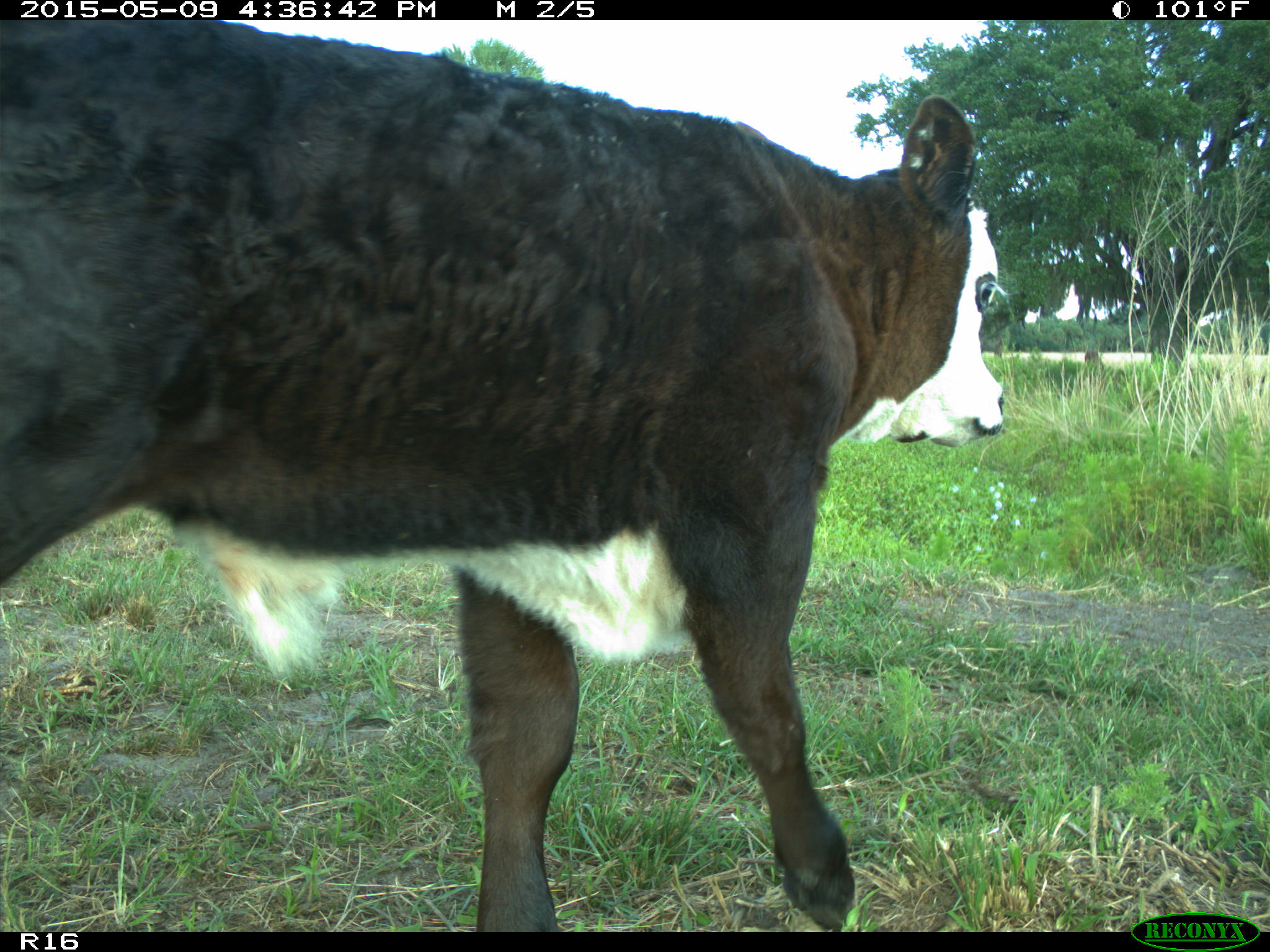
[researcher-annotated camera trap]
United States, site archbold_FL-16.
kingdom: Animalia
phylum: Chordata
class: Mammalia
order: Artiodactyla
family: Bovidae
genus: Bos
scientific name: Bos taurus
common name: domestic cow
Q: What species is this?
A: Bos taurus (domestic cow).